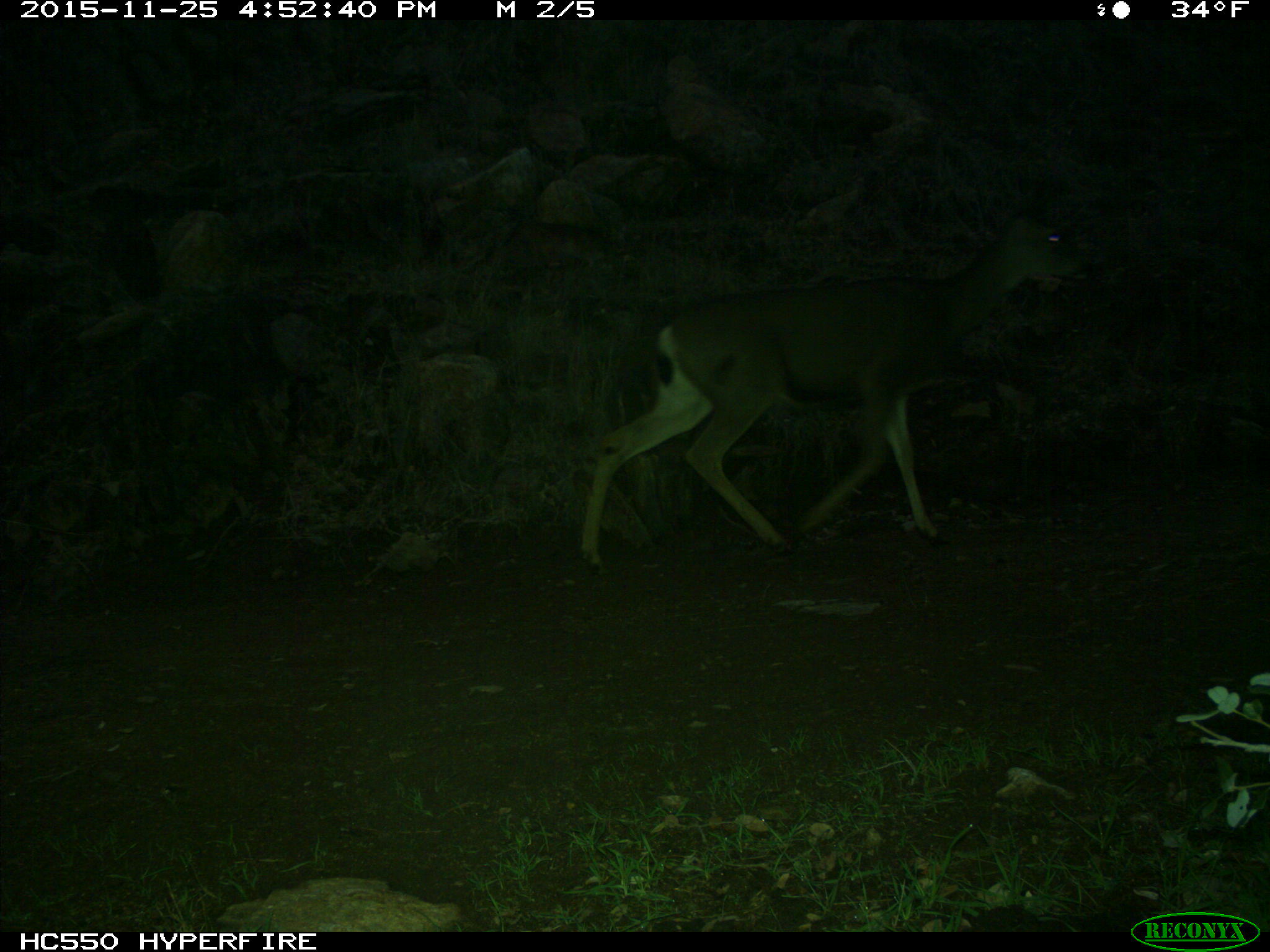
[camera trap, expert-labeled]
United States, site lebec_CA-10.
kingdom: Animalia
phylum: Chordata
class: Mammalia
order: Artiodactyla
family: Cervidae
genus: Odocoileus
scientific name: Odocoileus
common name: deer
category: unidentified deer